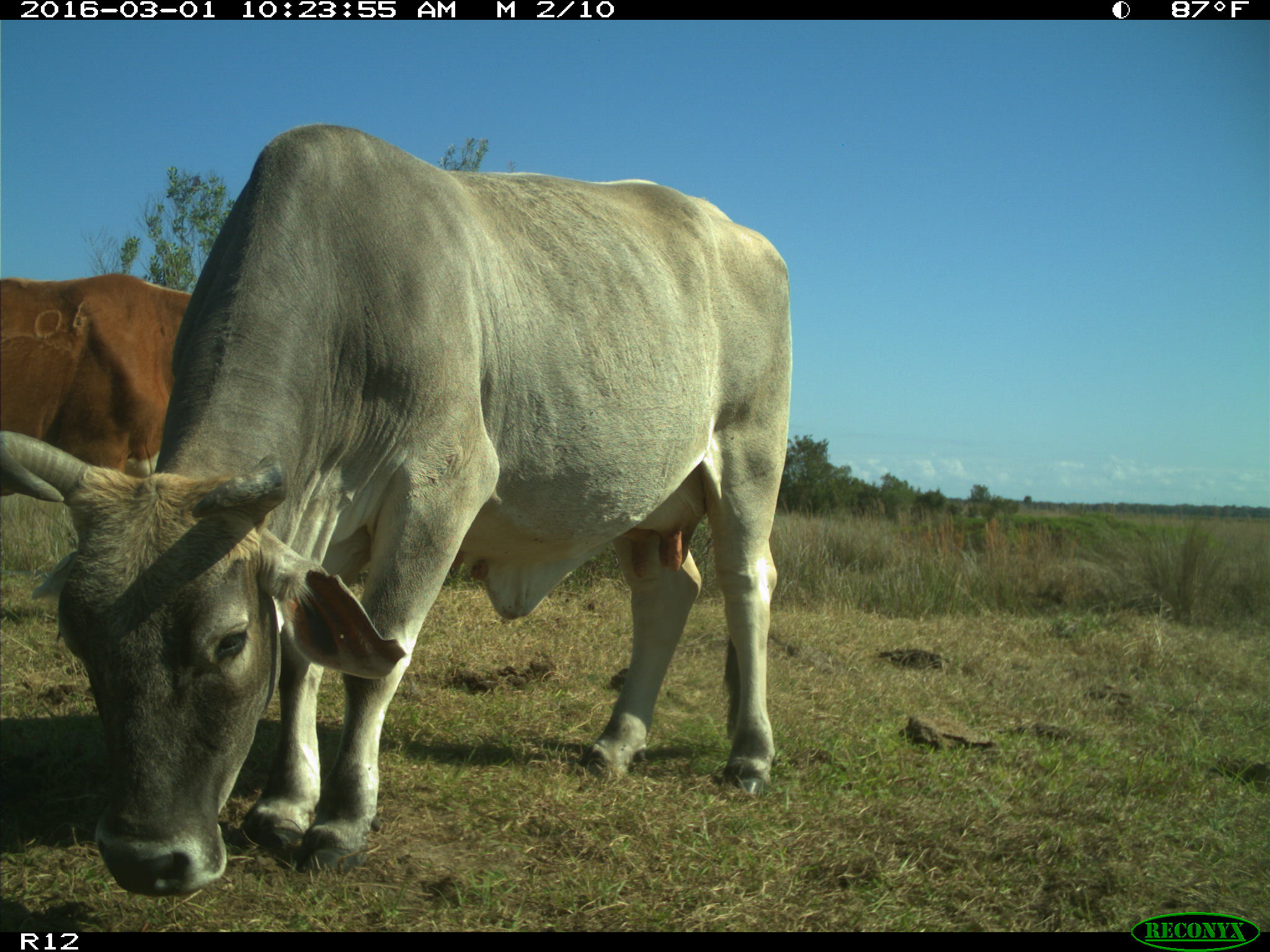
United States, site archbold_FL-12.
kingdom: Animalia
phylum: Chordata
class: Mammalia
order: Artiodactyla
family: Bovidae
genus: Bos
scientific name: Bos taurus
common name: domestic cow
Bos taurus (domestic cow).